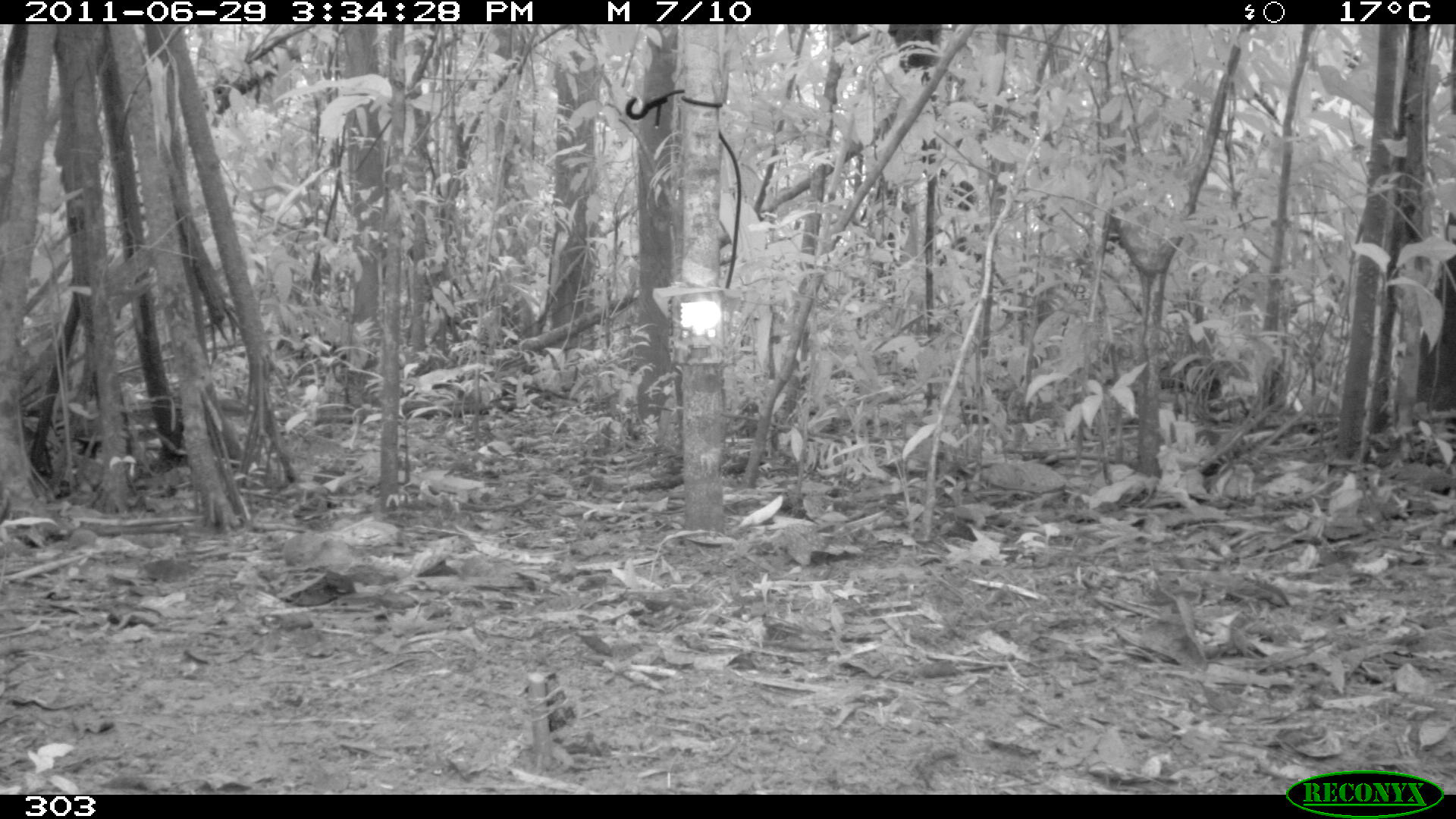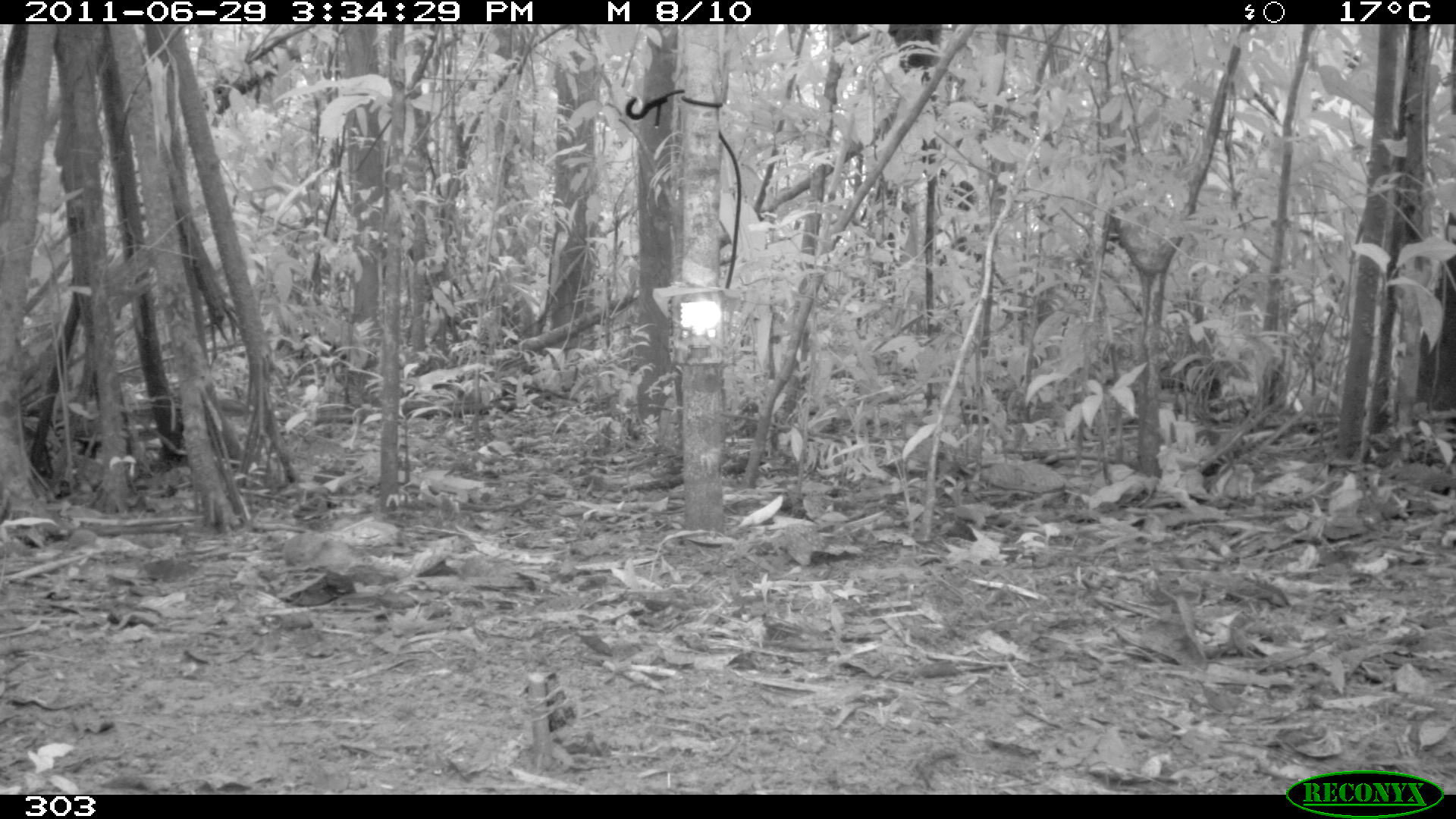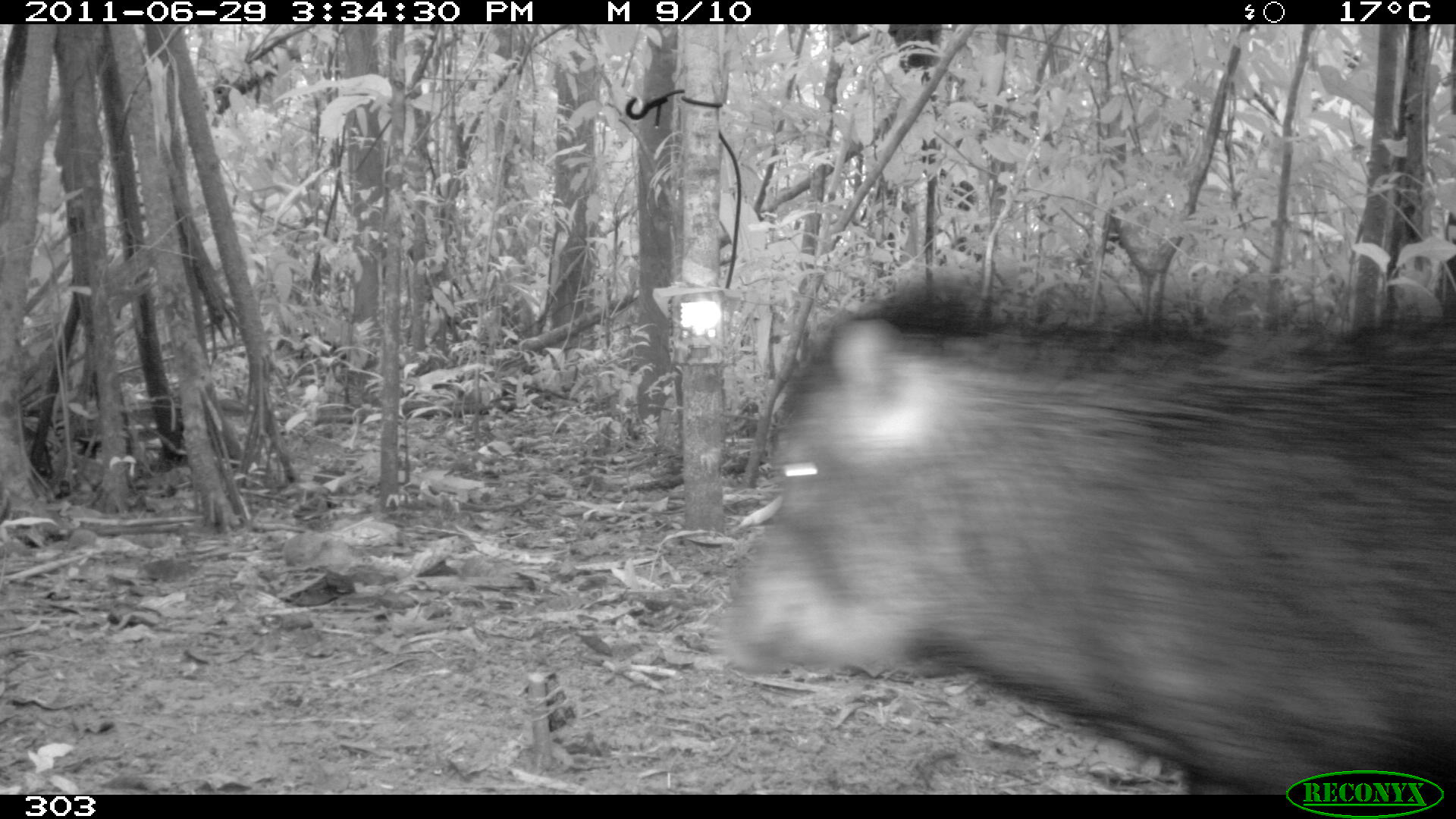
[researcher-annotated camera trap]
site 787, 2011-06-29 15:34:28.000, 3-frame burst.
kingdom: Animalia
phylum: Chordata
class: Mammalia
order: Artiodactyla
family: Tayassuidae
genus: Tayassu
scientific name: Tayassu pecari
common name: white-lipped peccary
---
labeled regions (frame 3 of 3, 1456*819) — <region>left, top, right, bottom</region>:
tayassu pecari: <region>719, 280, 1453, 791</region>